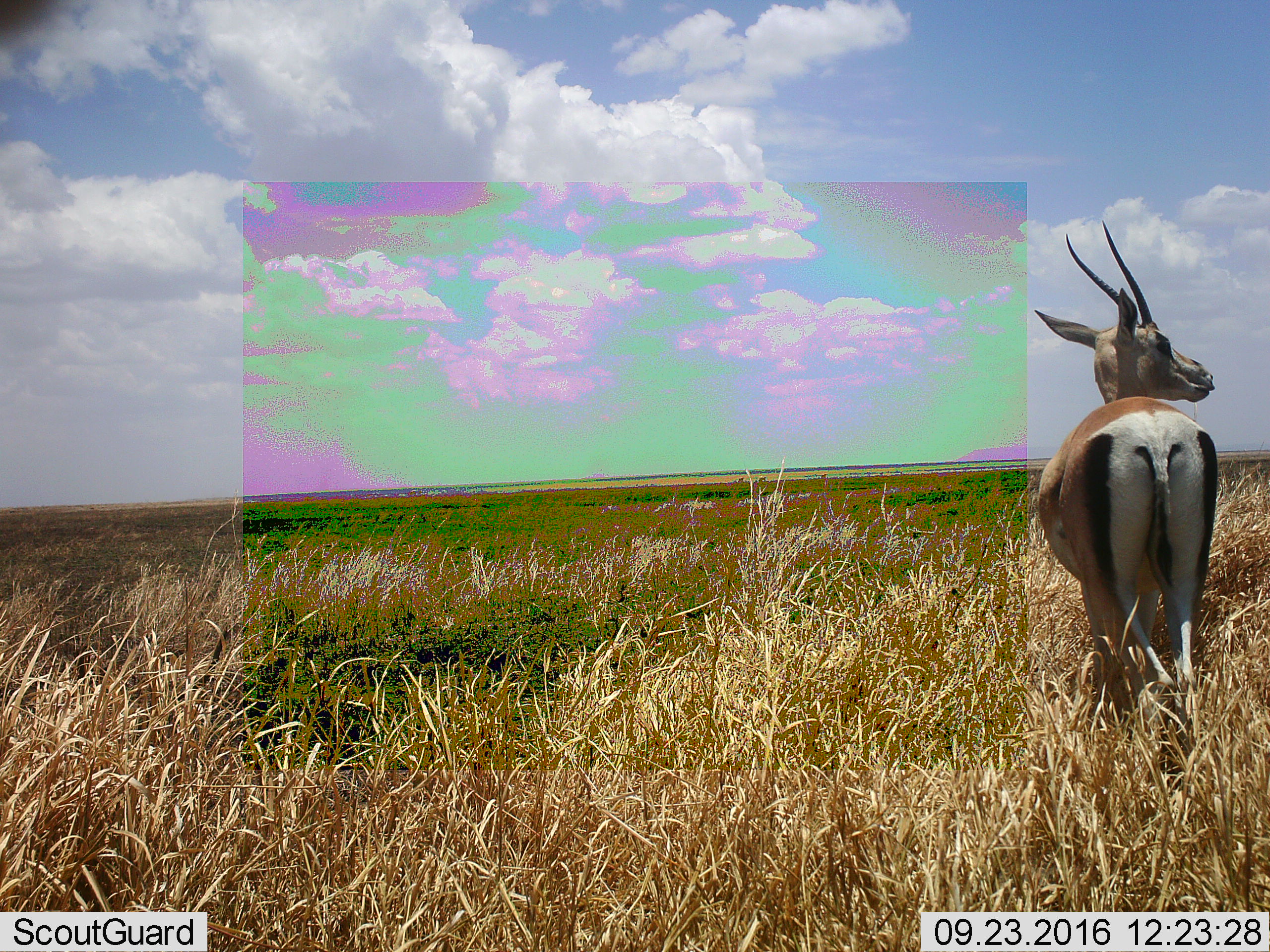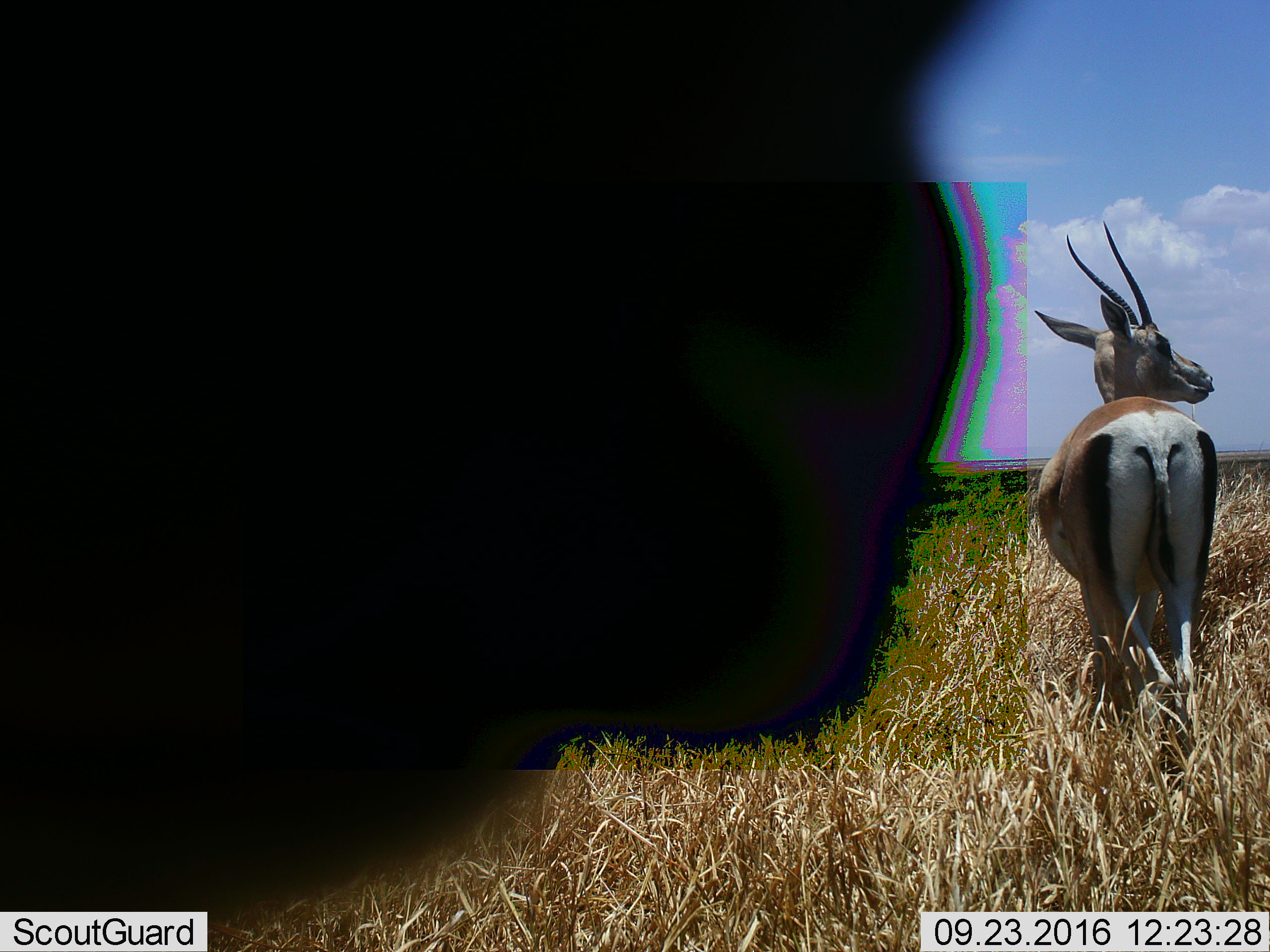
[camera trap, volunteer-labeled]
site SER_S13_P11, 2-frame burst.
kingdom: Animalia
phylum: Chordata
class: Mammalia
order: Artiodactyla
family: Bovidae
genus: Nanger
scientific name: Nanger granti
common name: grant's gazelle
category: gazellegrants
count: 2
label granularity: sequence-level